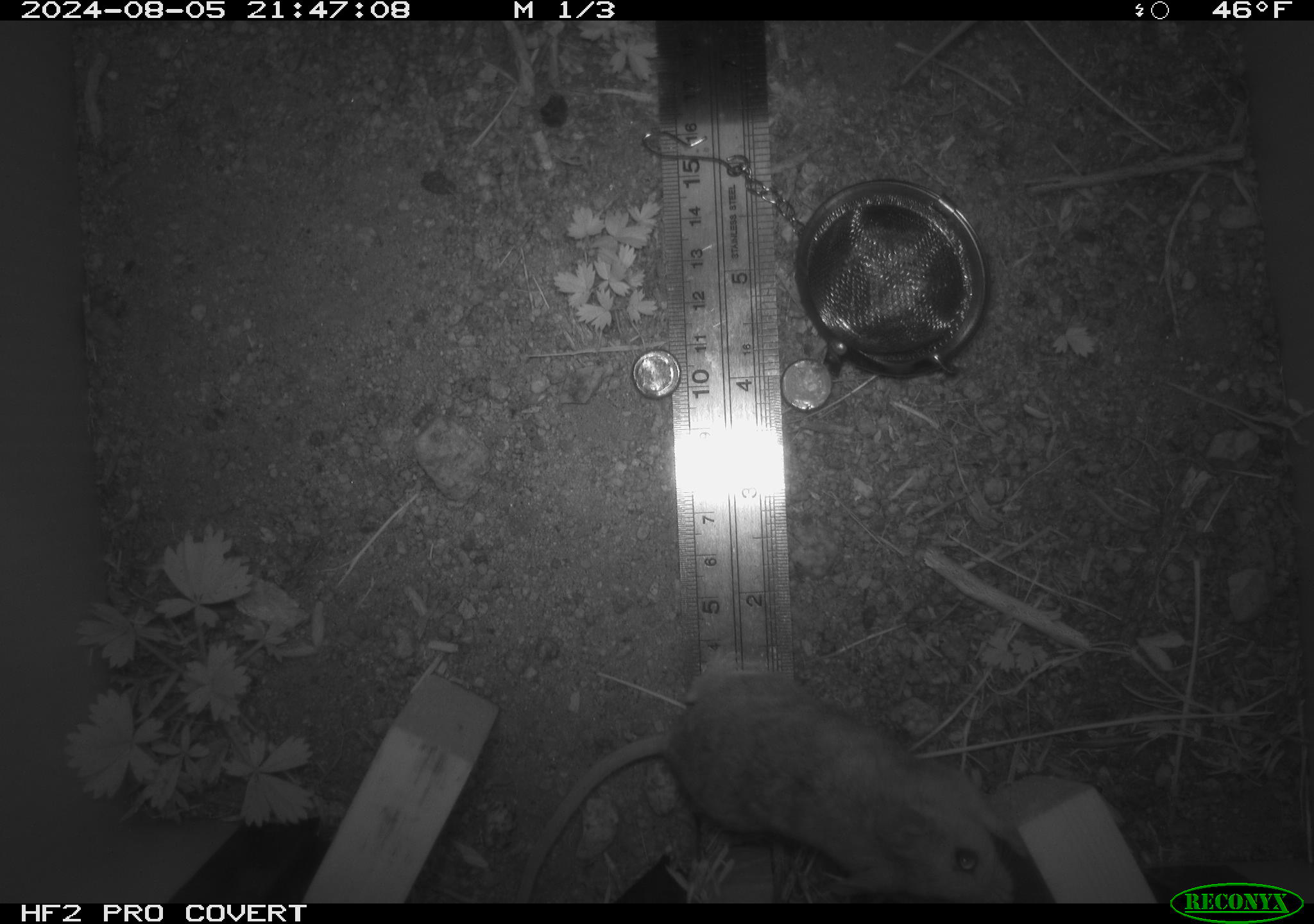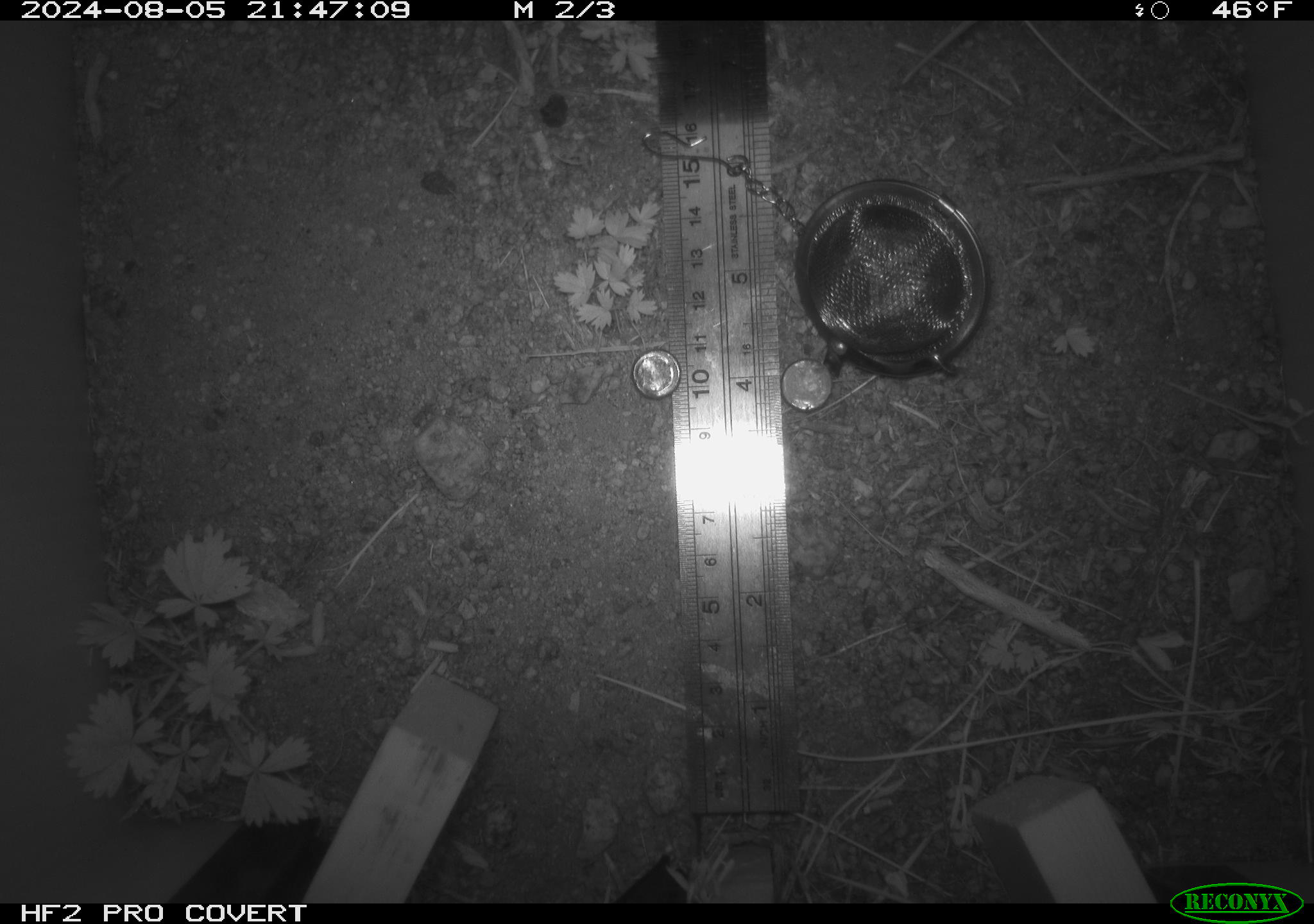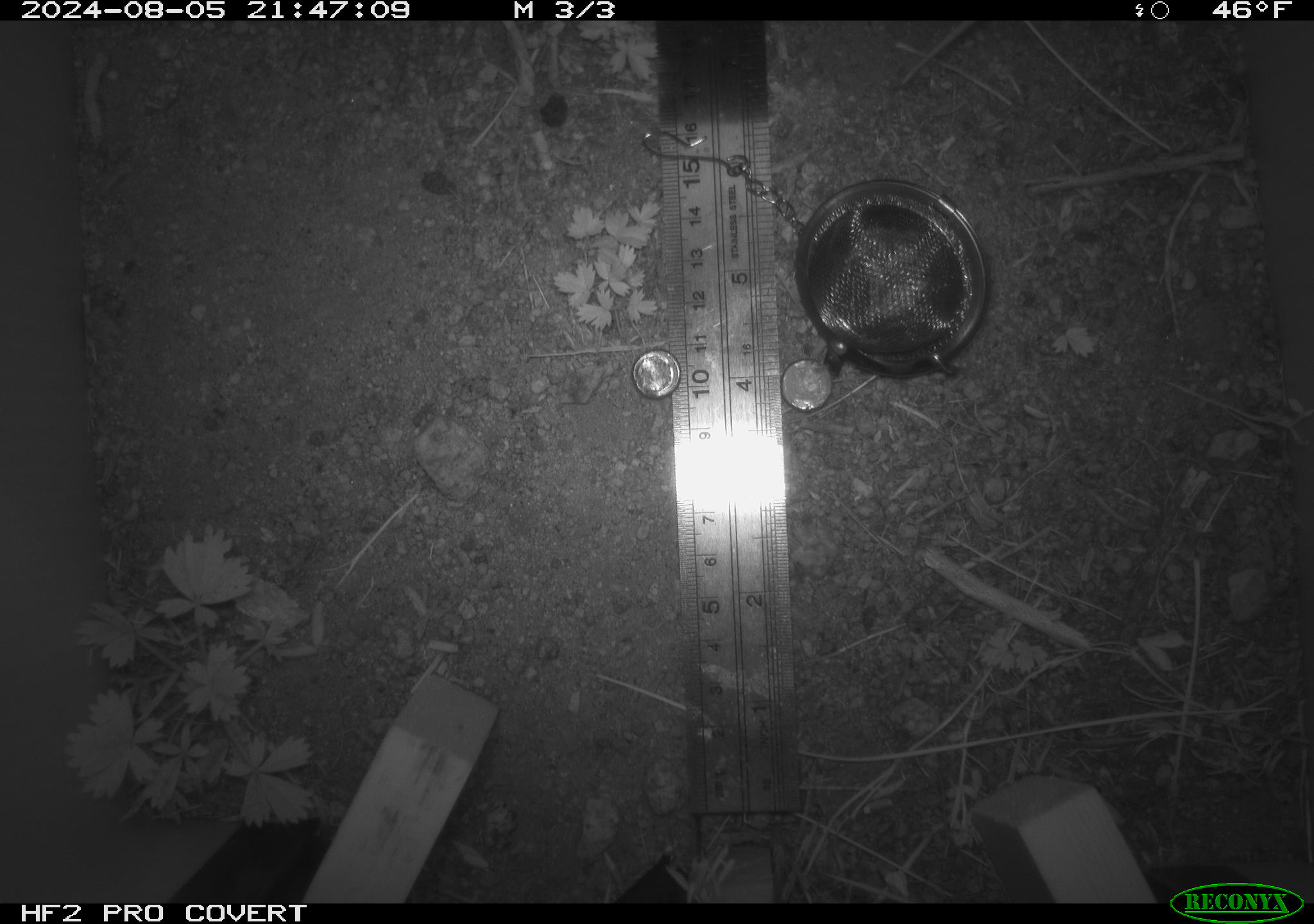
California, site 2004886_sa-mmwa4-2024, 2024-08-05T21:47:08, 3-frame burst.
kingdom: Animalia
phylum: Chordata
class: Mammalia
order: Rodentia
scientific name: Rodentia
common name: mouse species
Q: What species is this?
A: Mouse species (Rodentia).